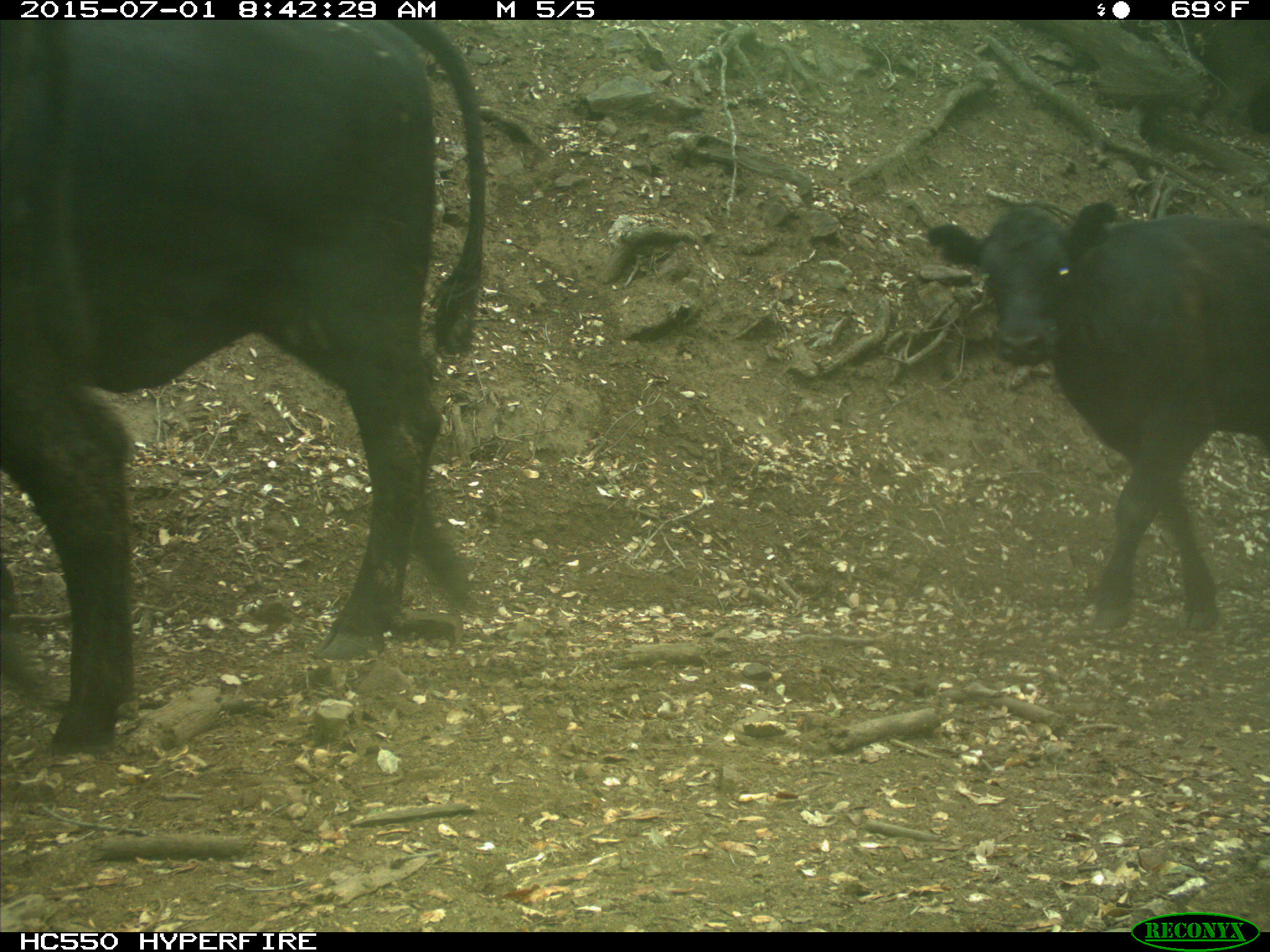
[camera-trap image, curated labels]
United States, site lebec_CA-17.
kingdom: Animalia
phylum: Chordata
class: Mammalia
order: Artiodactyla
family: Bovidae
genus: Bos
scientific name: Bos taurus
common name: domestic cow